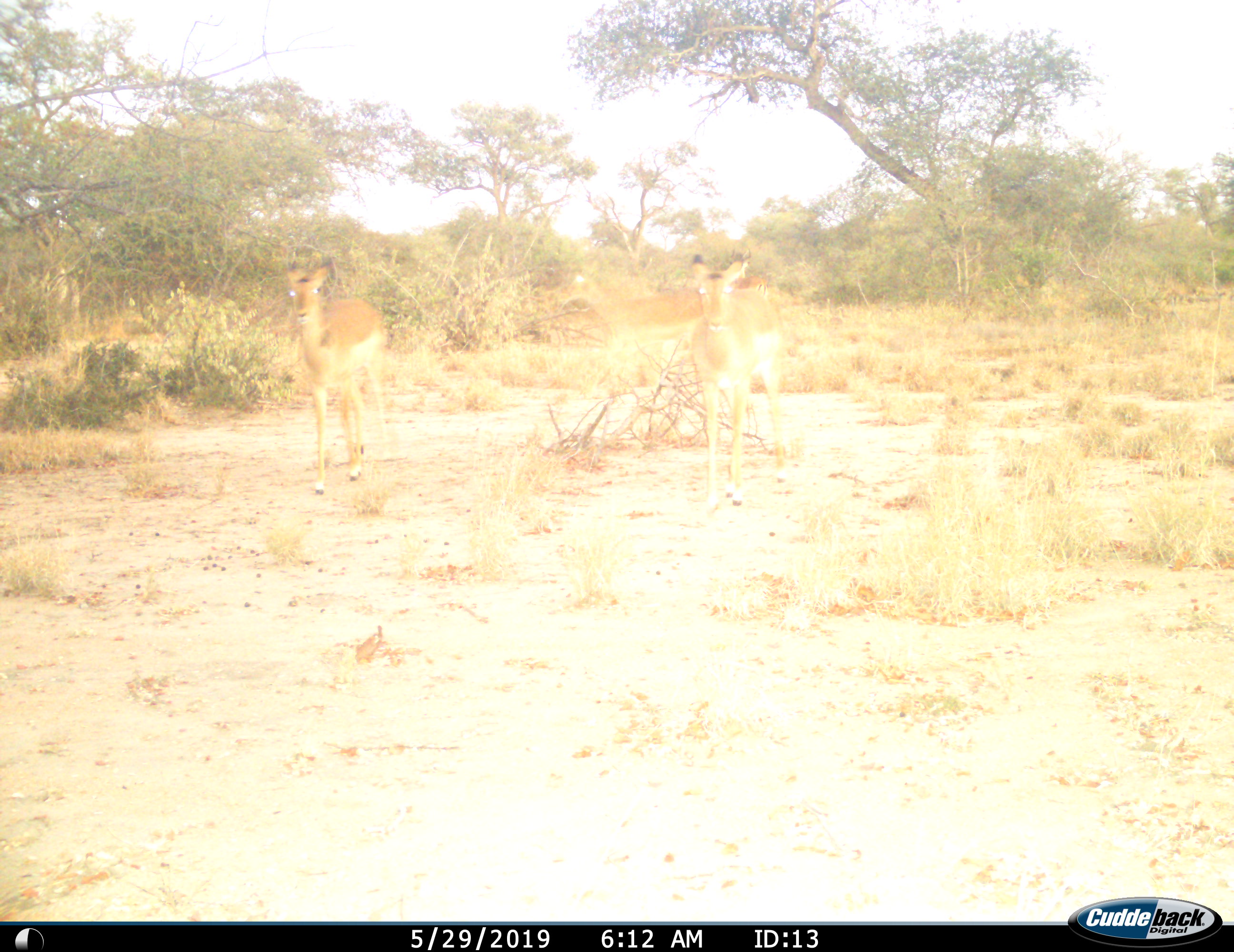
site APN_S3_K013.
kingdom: Animalia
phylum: Chordata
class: Mammalia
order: Artiodactyla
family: Bovidae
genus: Aepyceros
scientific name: Aepyceros melampus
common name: impala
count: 2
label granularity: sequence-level